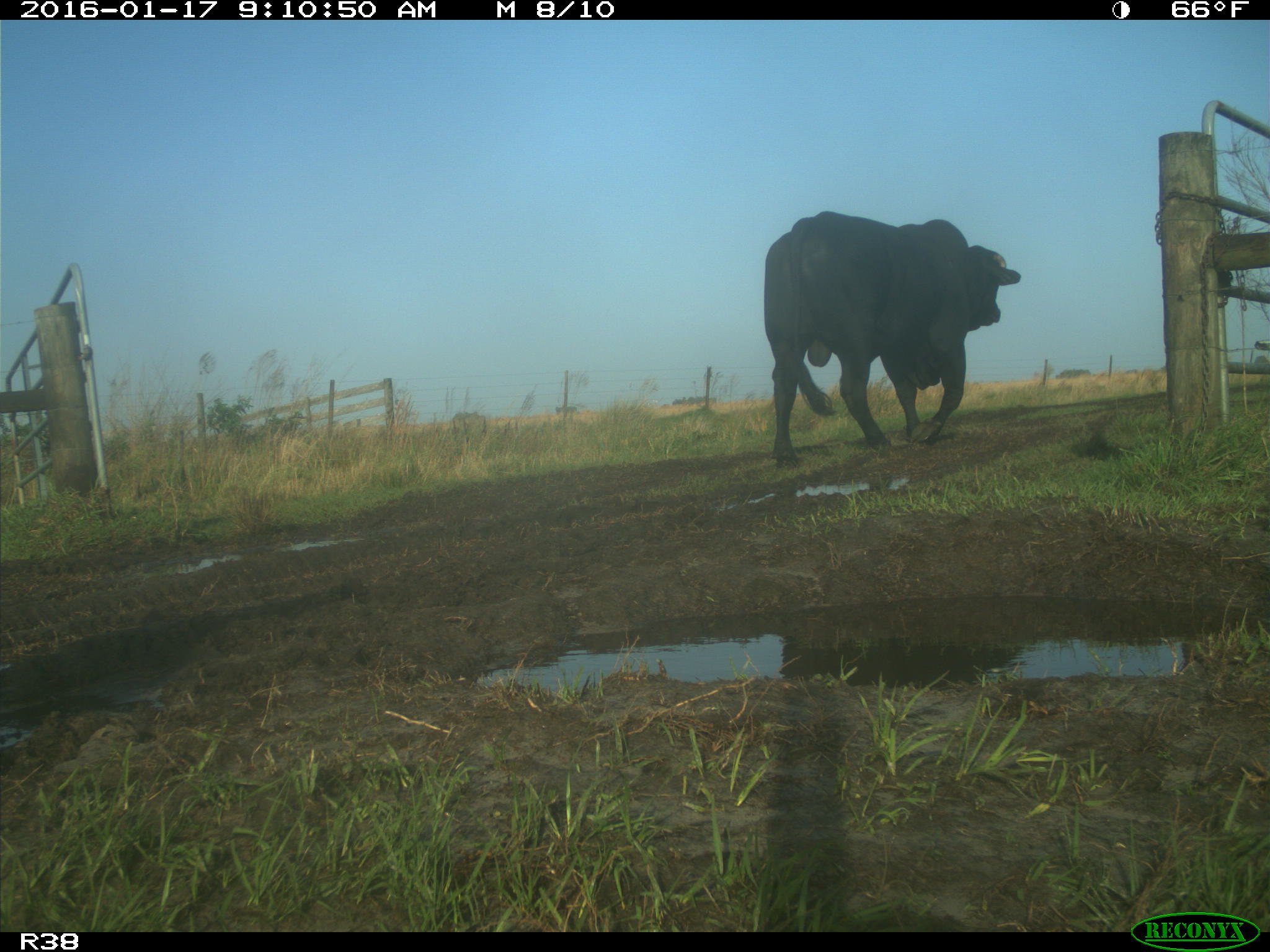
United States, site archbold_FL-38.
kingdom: Animalia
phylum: Chordata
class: Mammalia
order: Artiodactyla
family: Bovidae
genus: Bos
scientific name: Bos taurus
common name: domestic cow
Bos taurus (domestic cow).